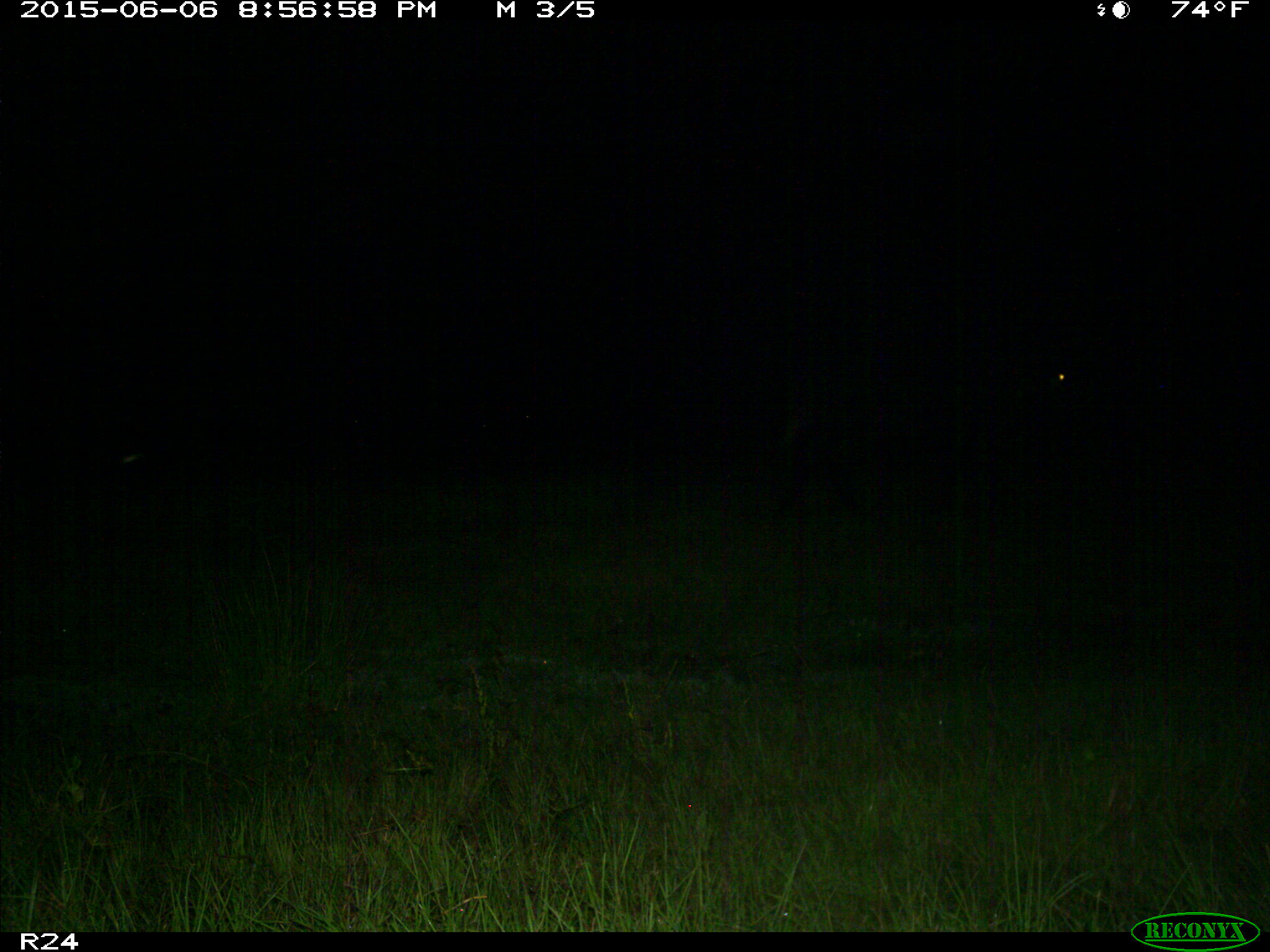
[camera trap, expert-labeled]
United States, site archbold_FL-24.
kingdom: Animalia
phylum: Chordata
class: Mammalia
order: Artiodactyla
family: Bovidae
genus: Bos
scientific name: Bos taurus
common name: domestic cow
Bos taurus (domestic cow).